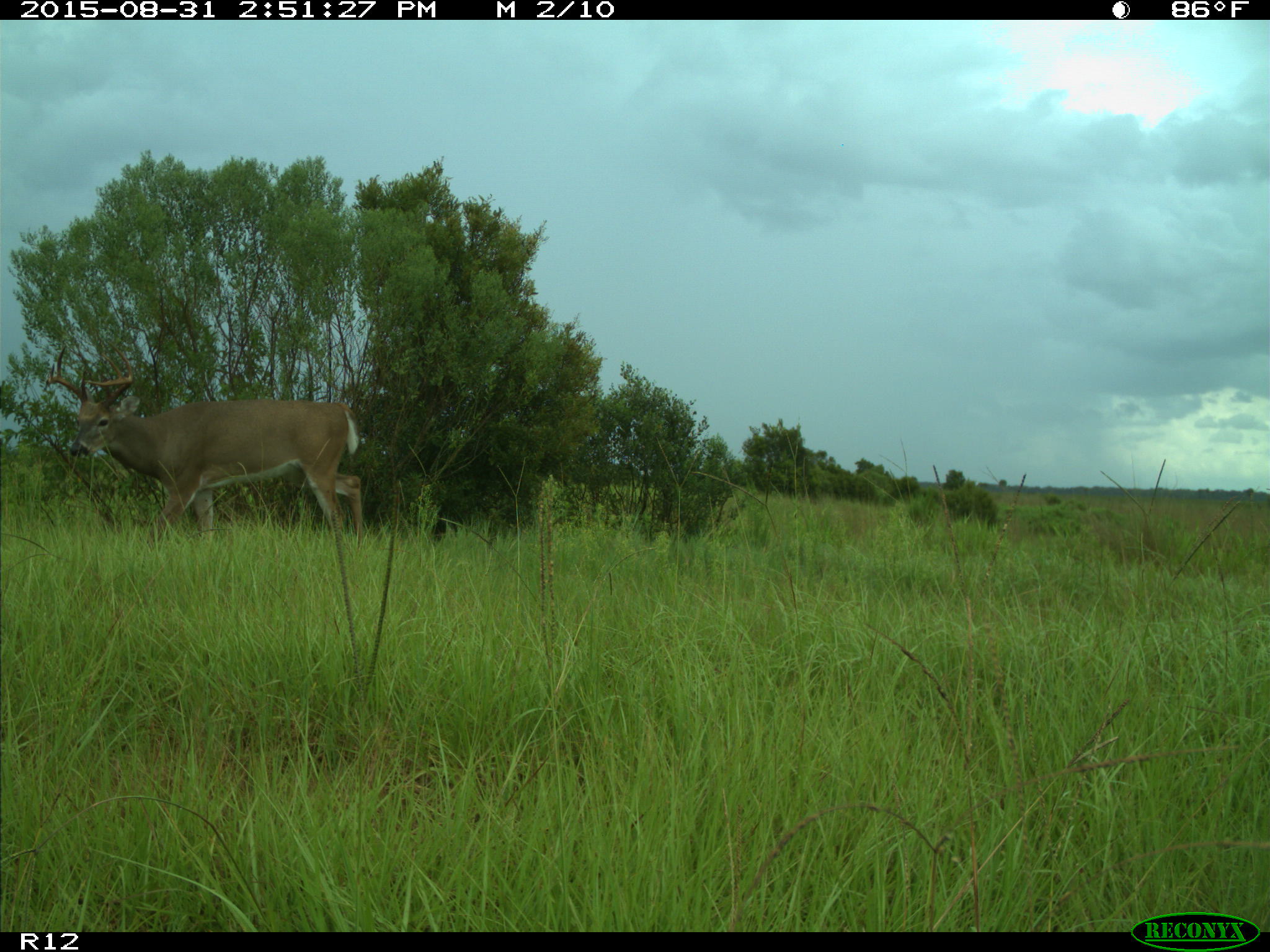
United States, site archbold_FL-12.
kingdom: Animalia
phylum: Chordata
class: Mammalia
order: Artiodactyla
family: Cervidae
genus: Odocoileus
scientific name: Odocoileus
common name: deer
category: unidentified deer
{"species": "unidentified deer (deer) (Odocoileus)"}